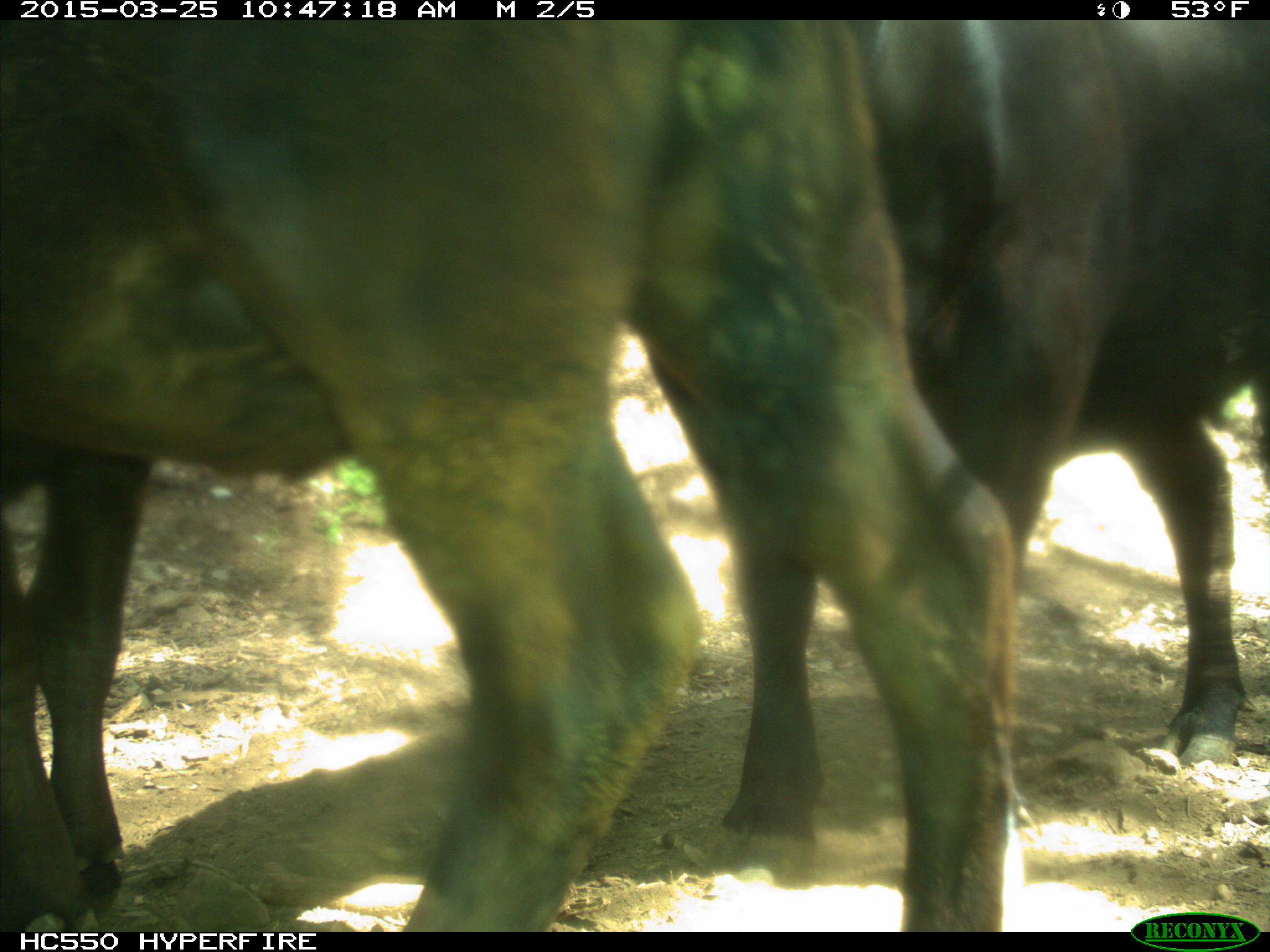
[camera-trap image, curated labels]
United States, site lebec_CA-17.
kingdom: Animalia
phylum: Chordata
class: Mammalia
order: Artiodactyla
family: Bovidae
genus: Bos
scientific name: Bos taurus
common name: domestic cow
Bos taurus (domestic cow).